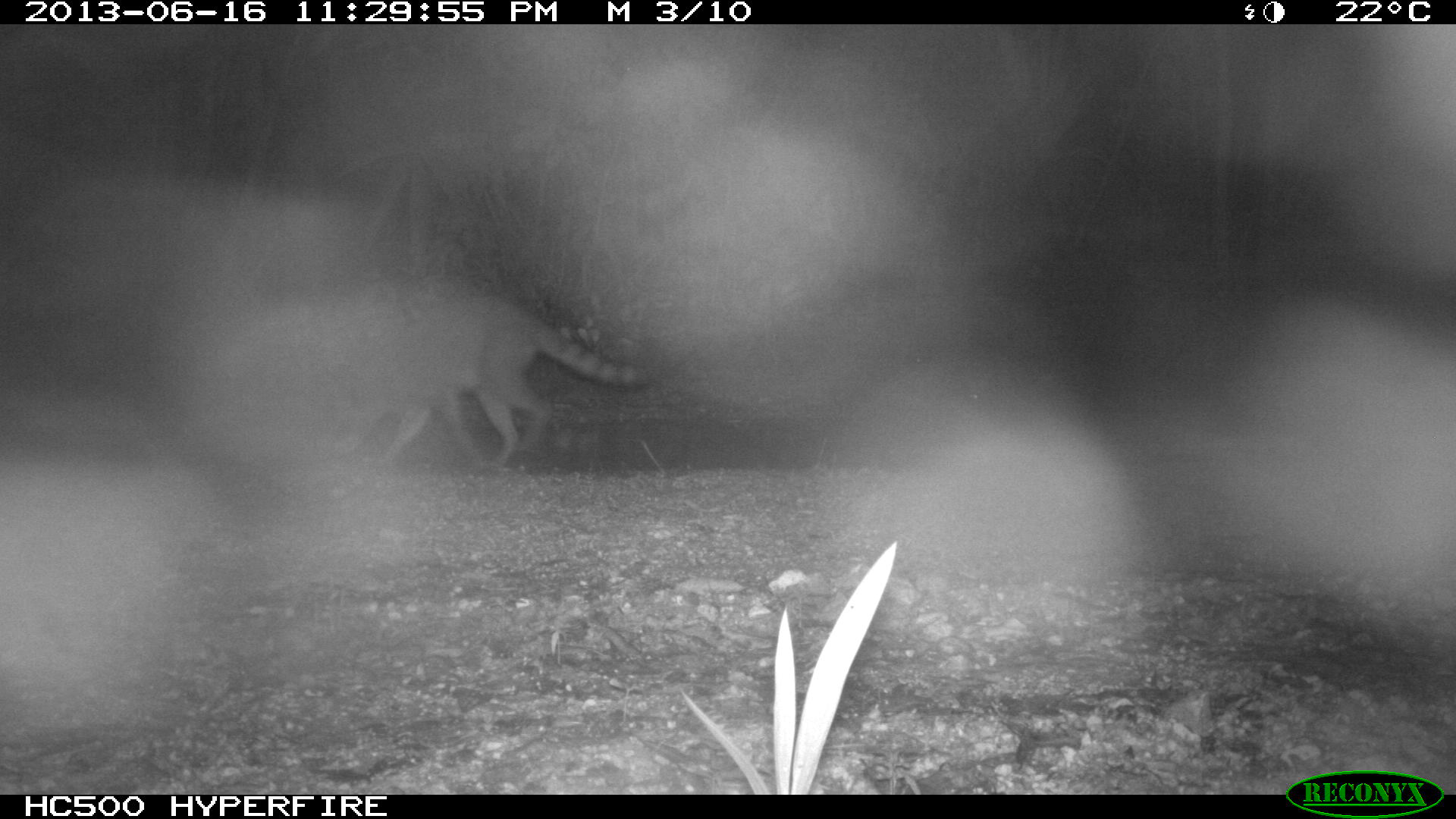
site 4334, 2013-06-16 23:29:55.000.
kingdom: Animalia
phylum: Chordata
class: Mammalia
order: Carnivora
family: Procyonidae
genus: Procyon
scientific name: Procyon lotor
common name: common raccoon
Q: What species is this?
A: Procyon lotor (common raccoon).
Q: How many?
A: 1.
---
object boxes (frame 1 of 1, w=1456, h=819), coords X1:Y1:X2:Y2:
procyon lotor: 322:279:647:465